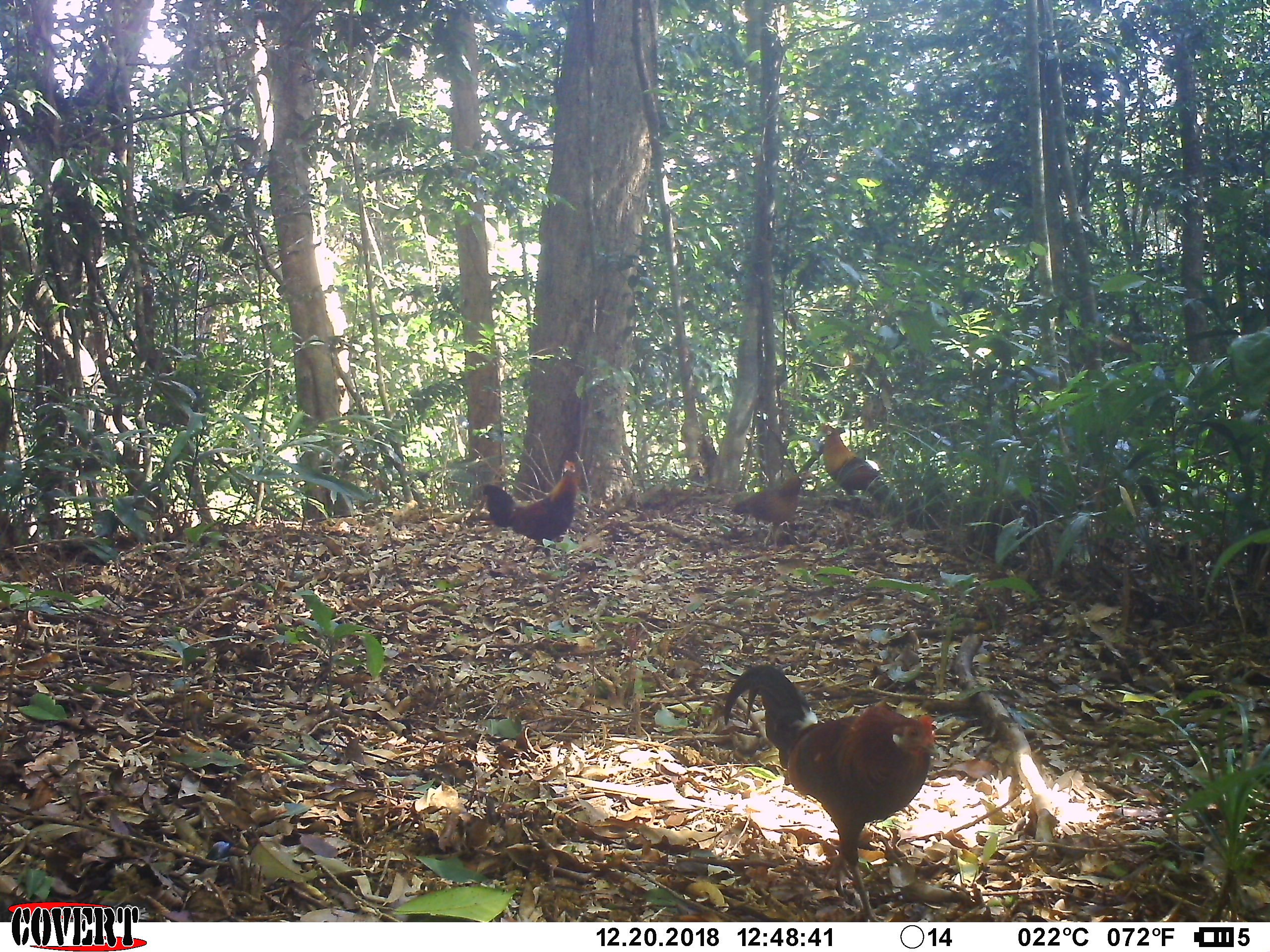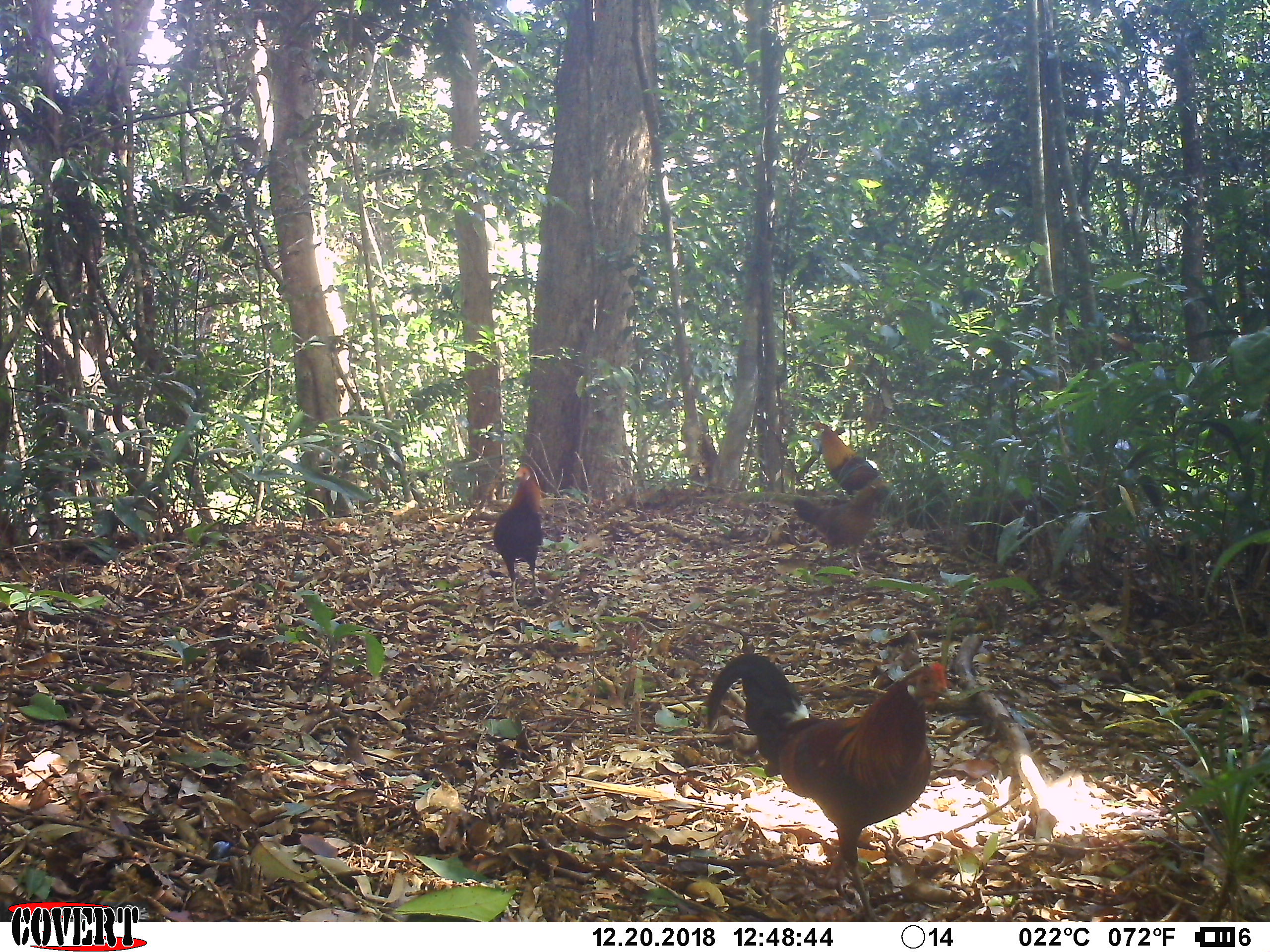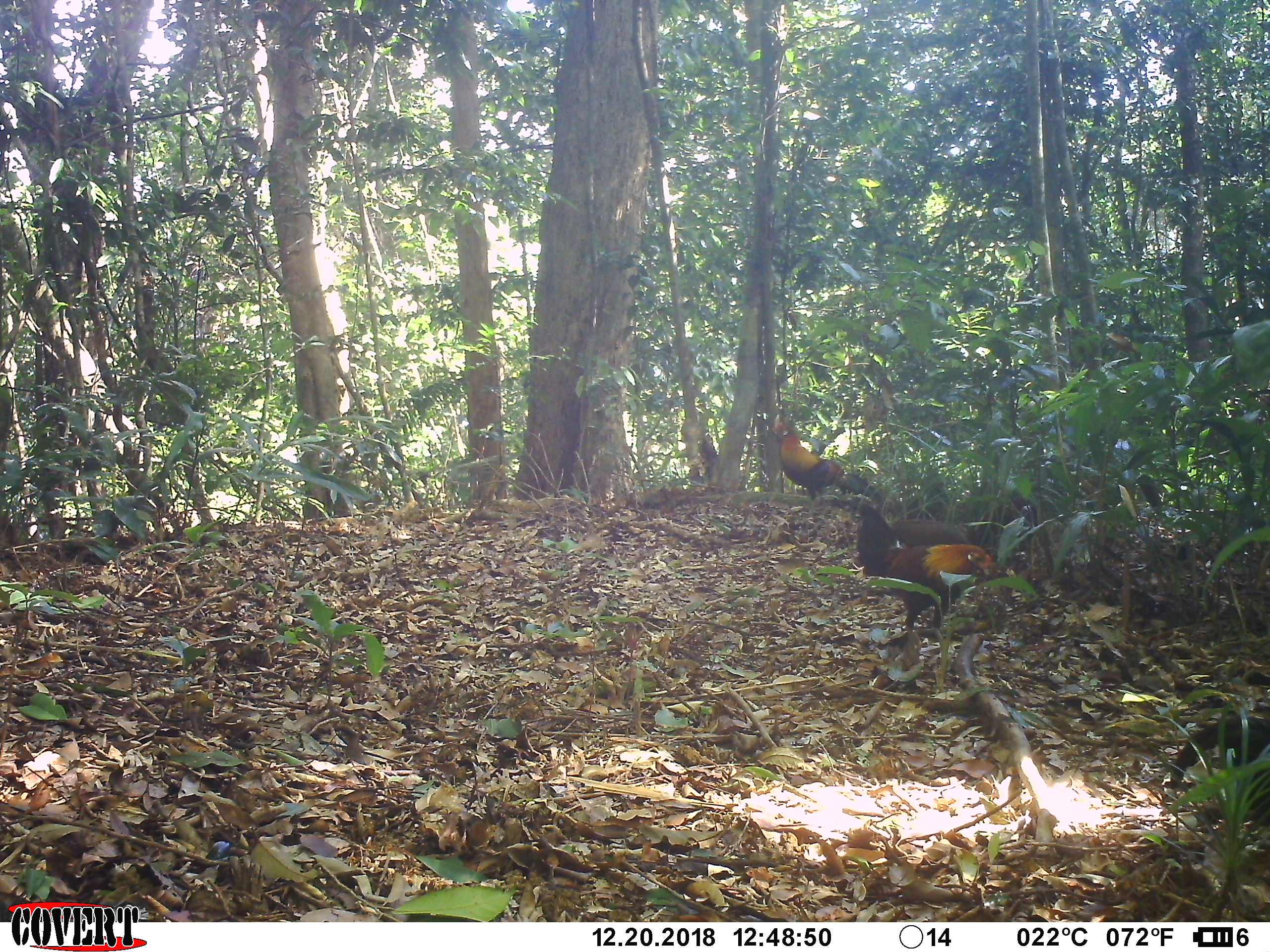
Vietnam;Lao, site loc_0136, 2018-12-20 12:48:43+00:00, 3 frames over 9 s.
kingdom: Animalia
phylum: Chordata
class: Aves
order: Galliformes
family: Phasianidae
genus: Gallus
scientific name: Gallus gallus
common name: red junglefowl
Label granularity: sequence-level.